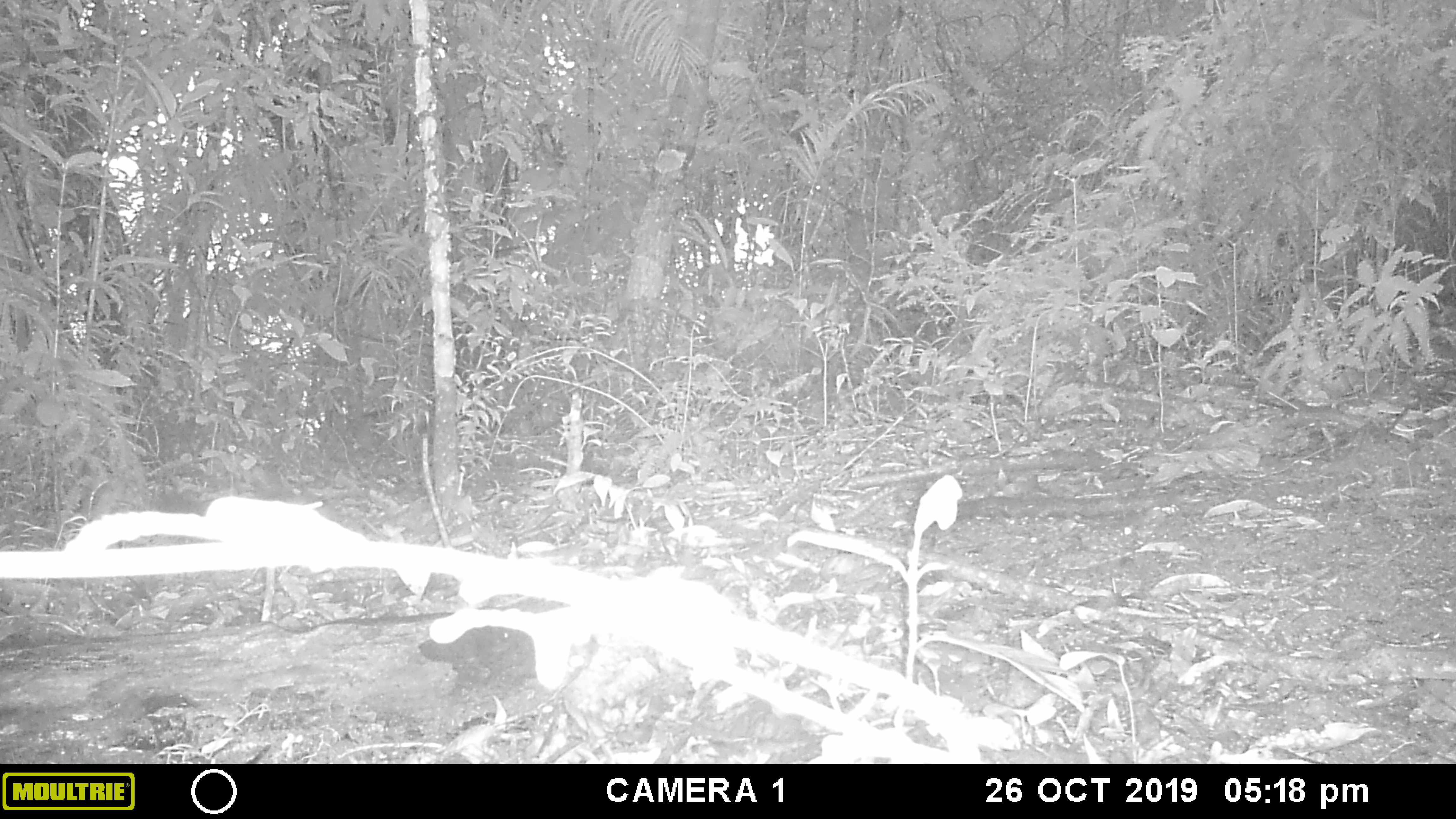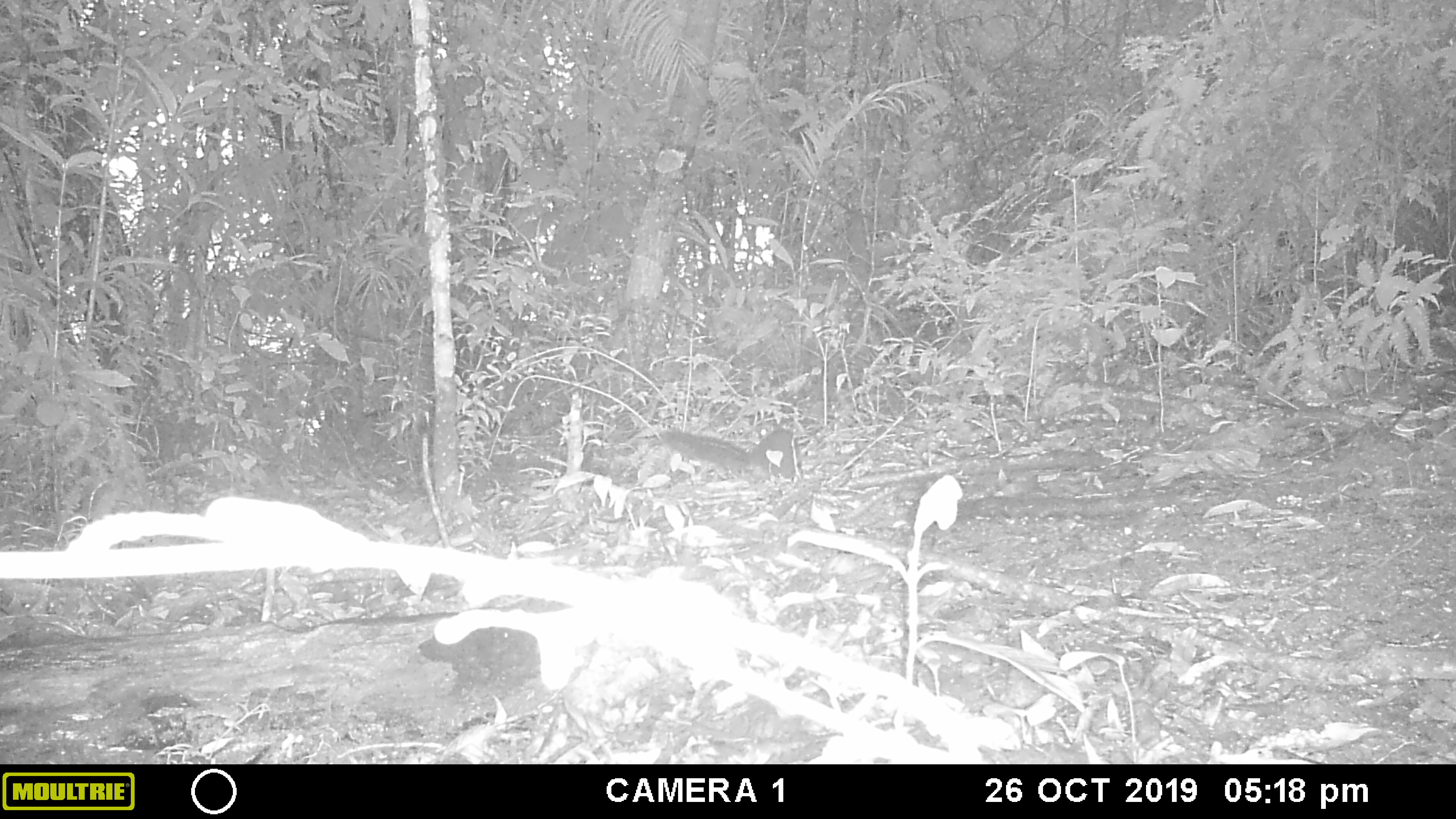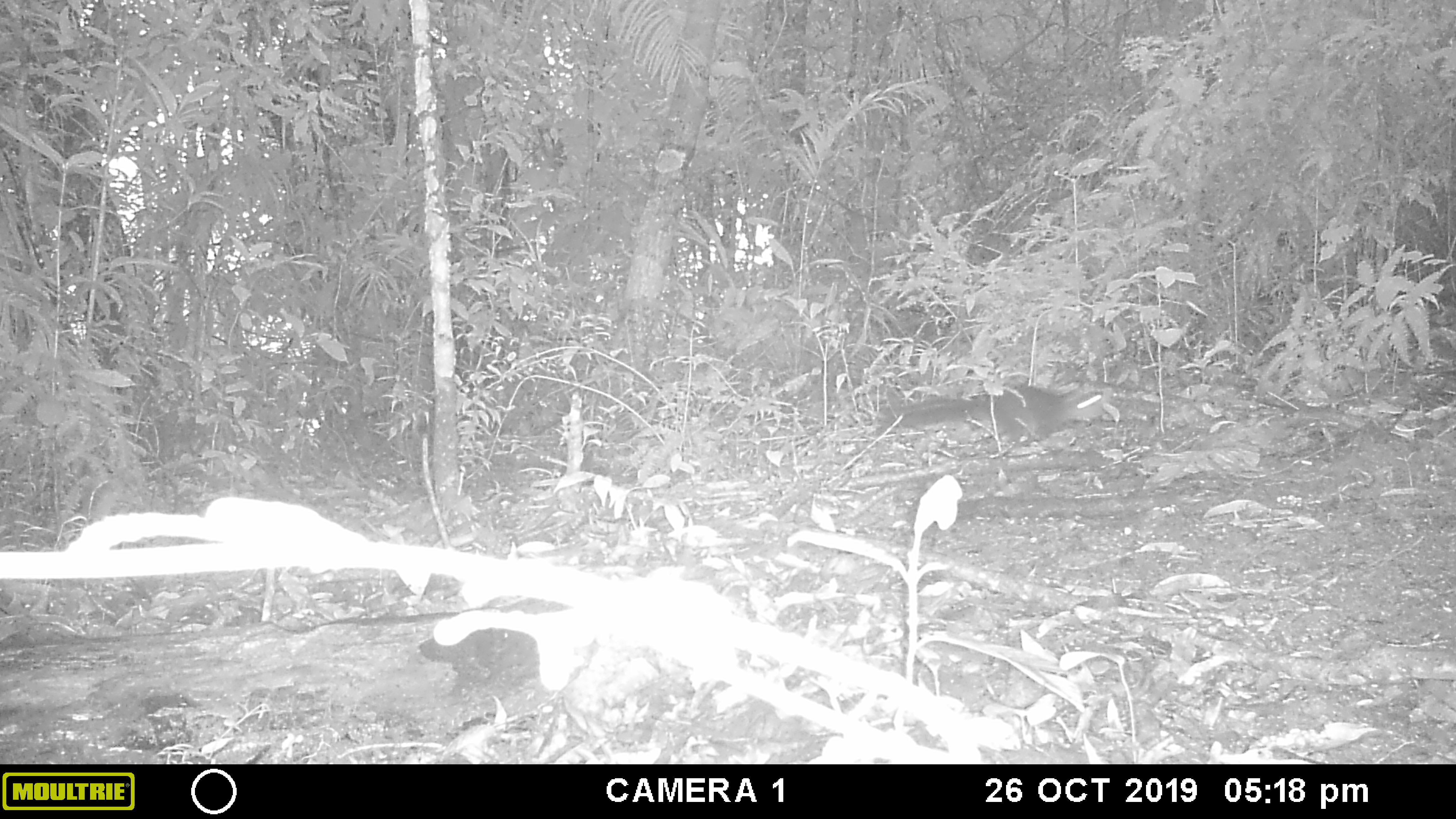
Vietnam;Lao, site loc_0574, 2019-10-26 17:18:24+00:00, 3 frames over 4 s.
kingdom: Animalia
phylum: Chordata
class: Mammalia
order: Rodentia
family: Sciuridae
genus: Dremomys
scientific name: Dremomys rufigenis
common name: red-cheeked squirrel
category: red cheeked squirrel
Red cheeked squirrel (red-cheeked squirrel) (Dremomys rufigenis). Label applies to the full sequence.